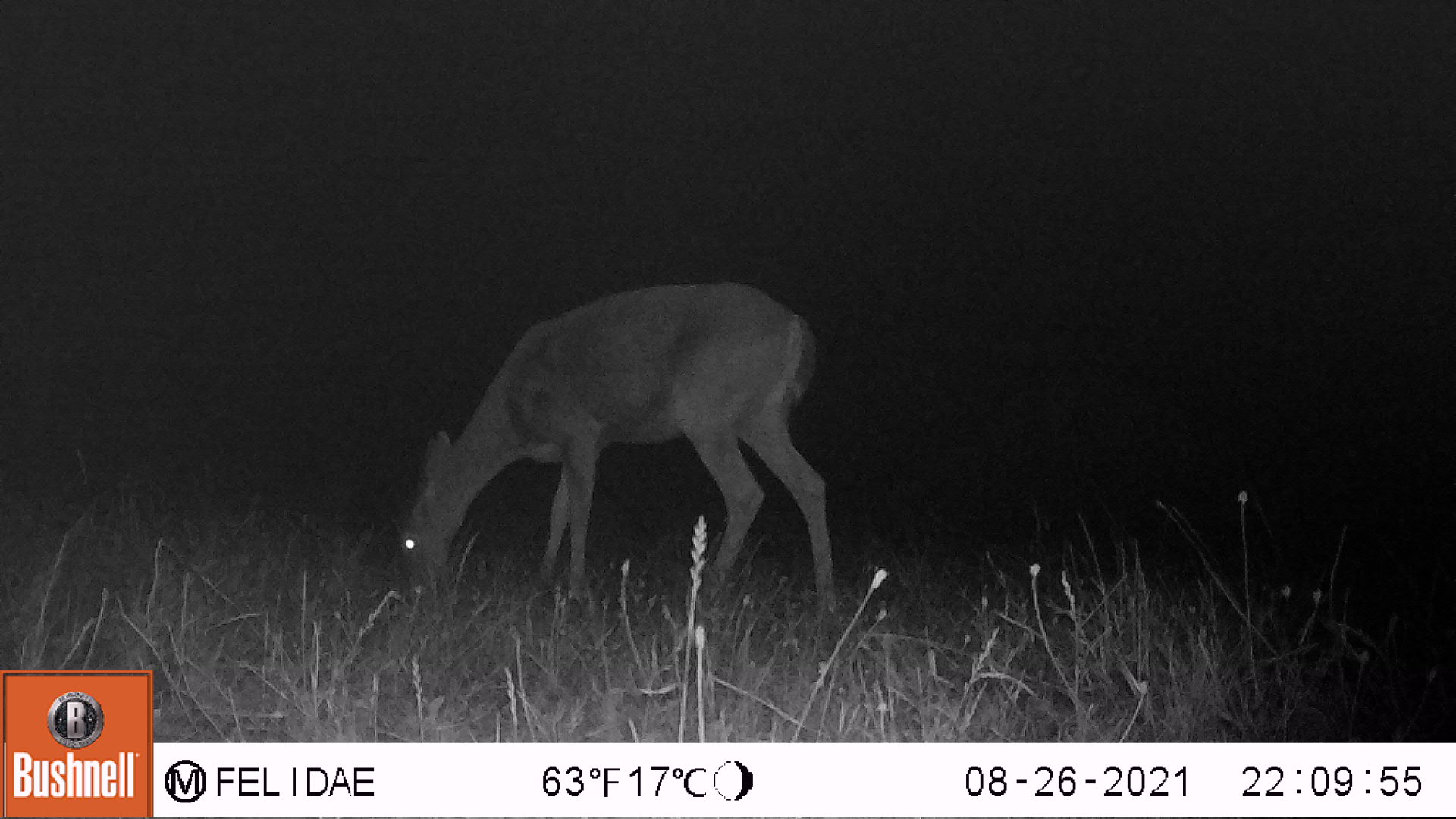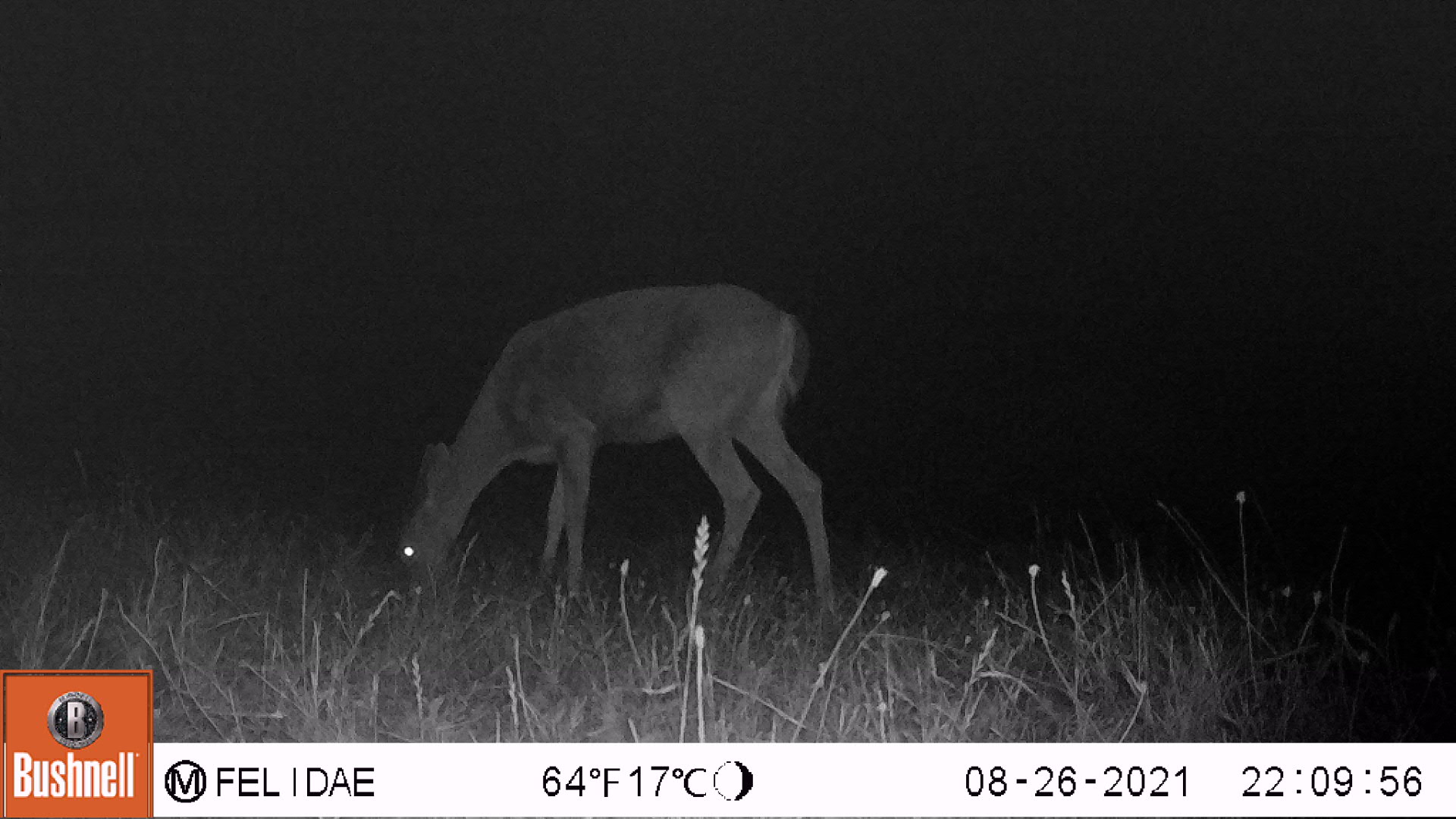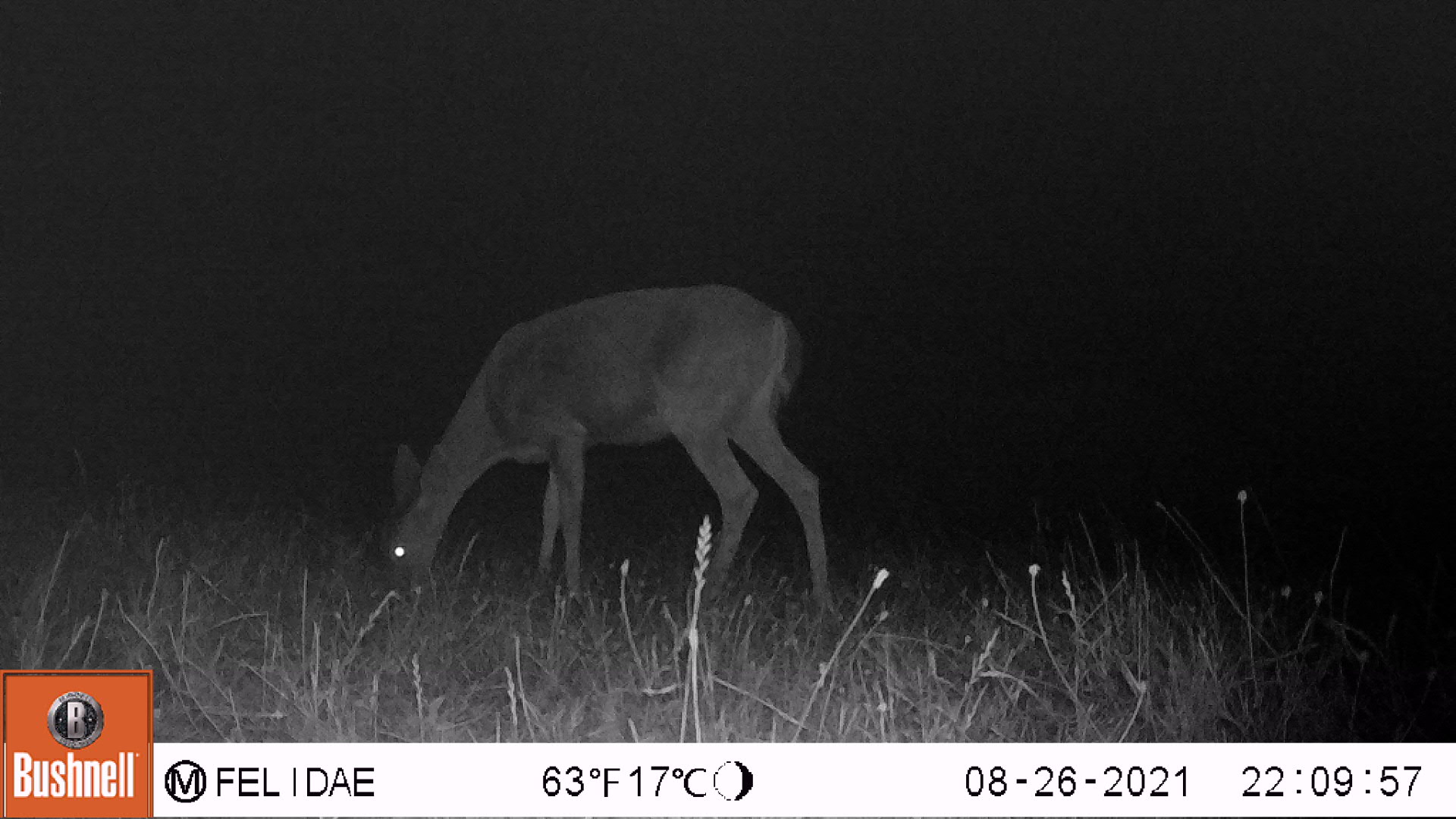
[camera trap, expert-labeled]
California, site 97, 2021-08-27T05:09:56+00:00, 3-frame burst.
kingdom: Animalia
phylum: Chordata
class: Mammalia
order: Artiodactyla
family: Cervidae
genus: Odocoileus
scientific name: Odocoileus hemionus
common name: mule deer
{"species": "mule deer (Odocoileus hemionus)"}